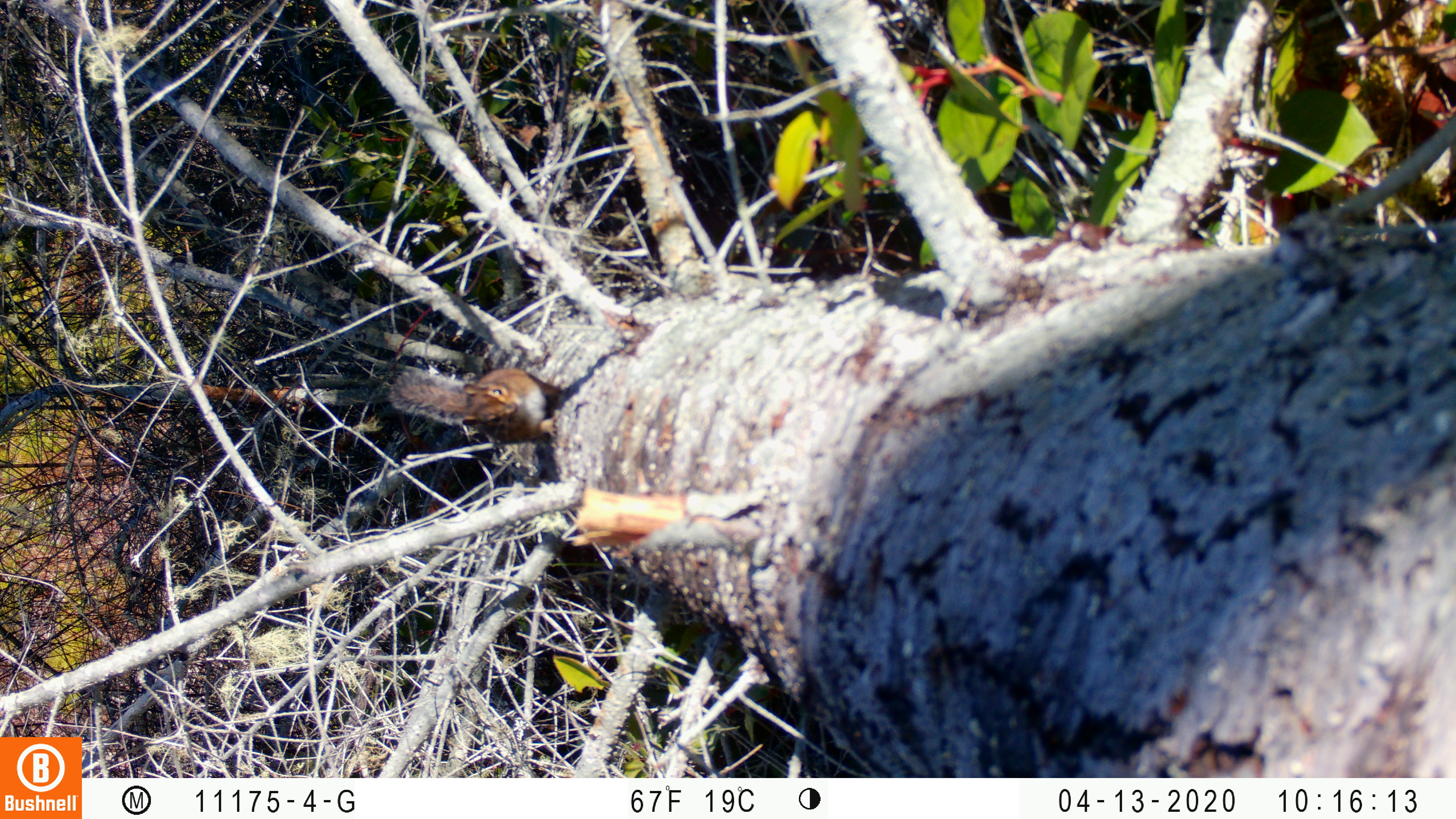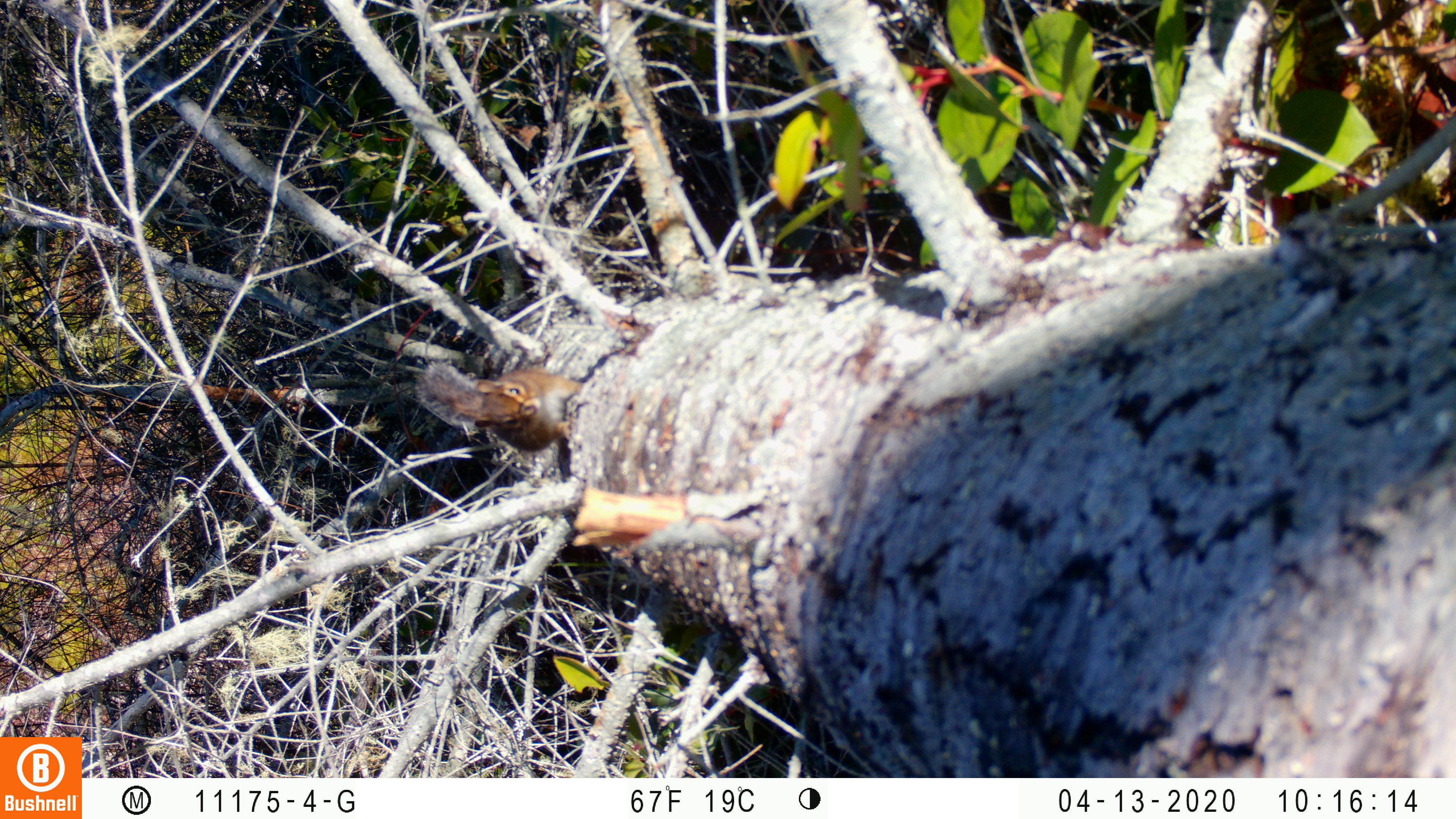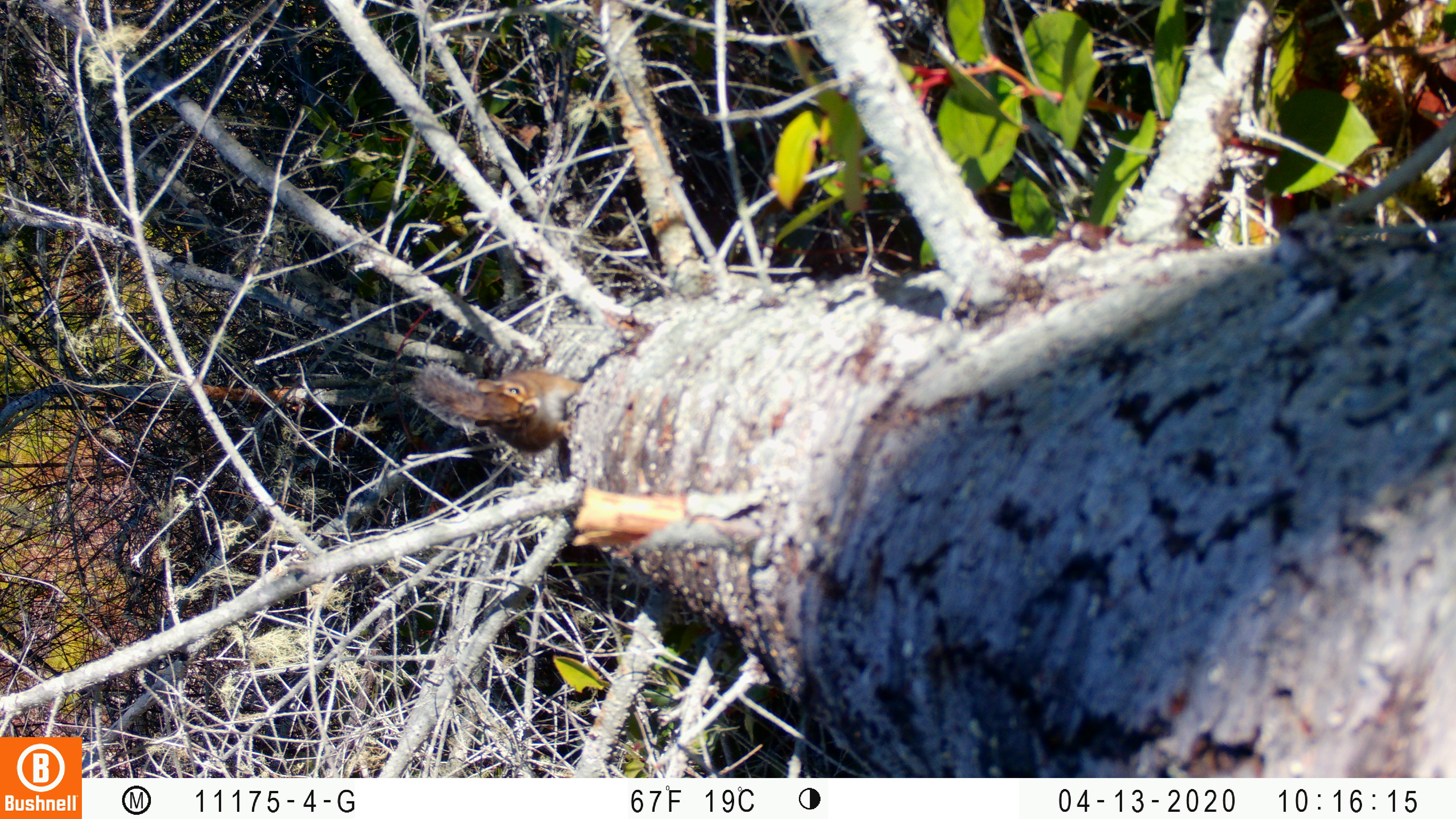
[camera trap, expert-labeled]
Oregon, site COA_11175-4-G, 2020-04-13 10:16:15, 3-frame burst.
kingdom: Animalia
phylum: Chordata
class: Mammalia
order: Rodentia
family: Sciuridae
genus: Neotamias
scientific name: Neotamias townsendii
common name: townsend's chipmunk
Townsend's chipmunk (Neotamias townsendii).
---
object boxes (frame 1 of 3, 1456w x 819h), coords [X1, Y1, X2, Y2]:
townsend's chipmunk: [384, 357, 567, 448]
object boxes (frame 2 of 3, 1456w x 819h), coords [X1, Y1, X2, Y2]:
townsend's chipmunk: [410, 355, 575, 456]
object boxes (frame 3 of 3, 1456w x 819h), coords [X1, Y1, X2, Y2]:
townsend's chipmunk: [406, 356, 588, 457]